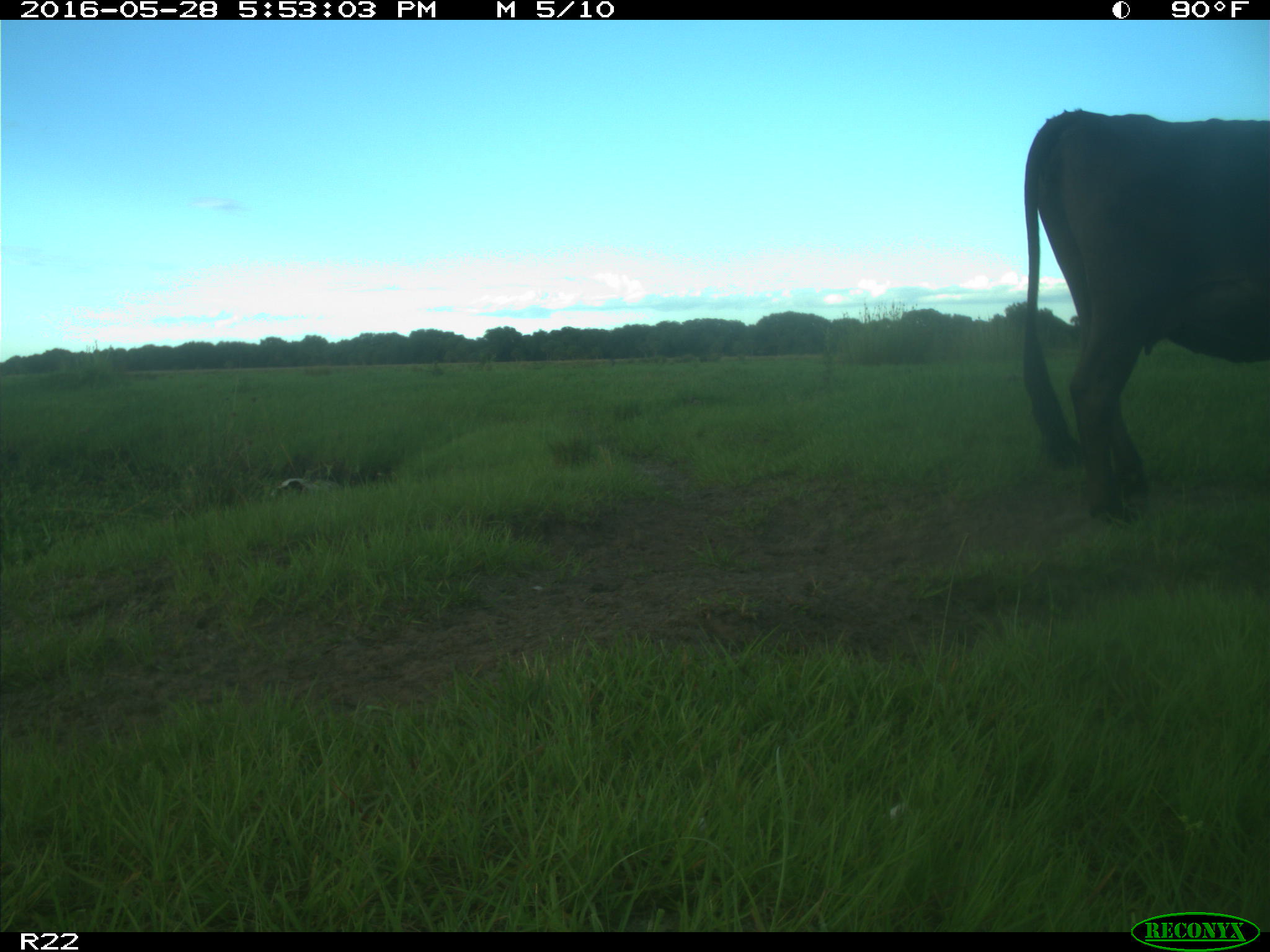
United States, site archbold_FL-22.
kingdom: Animalia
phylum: Chordata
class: Mammalia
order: Artiodactyla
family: Bovidae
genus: Bos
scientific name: Bos taurus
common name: domestic cow